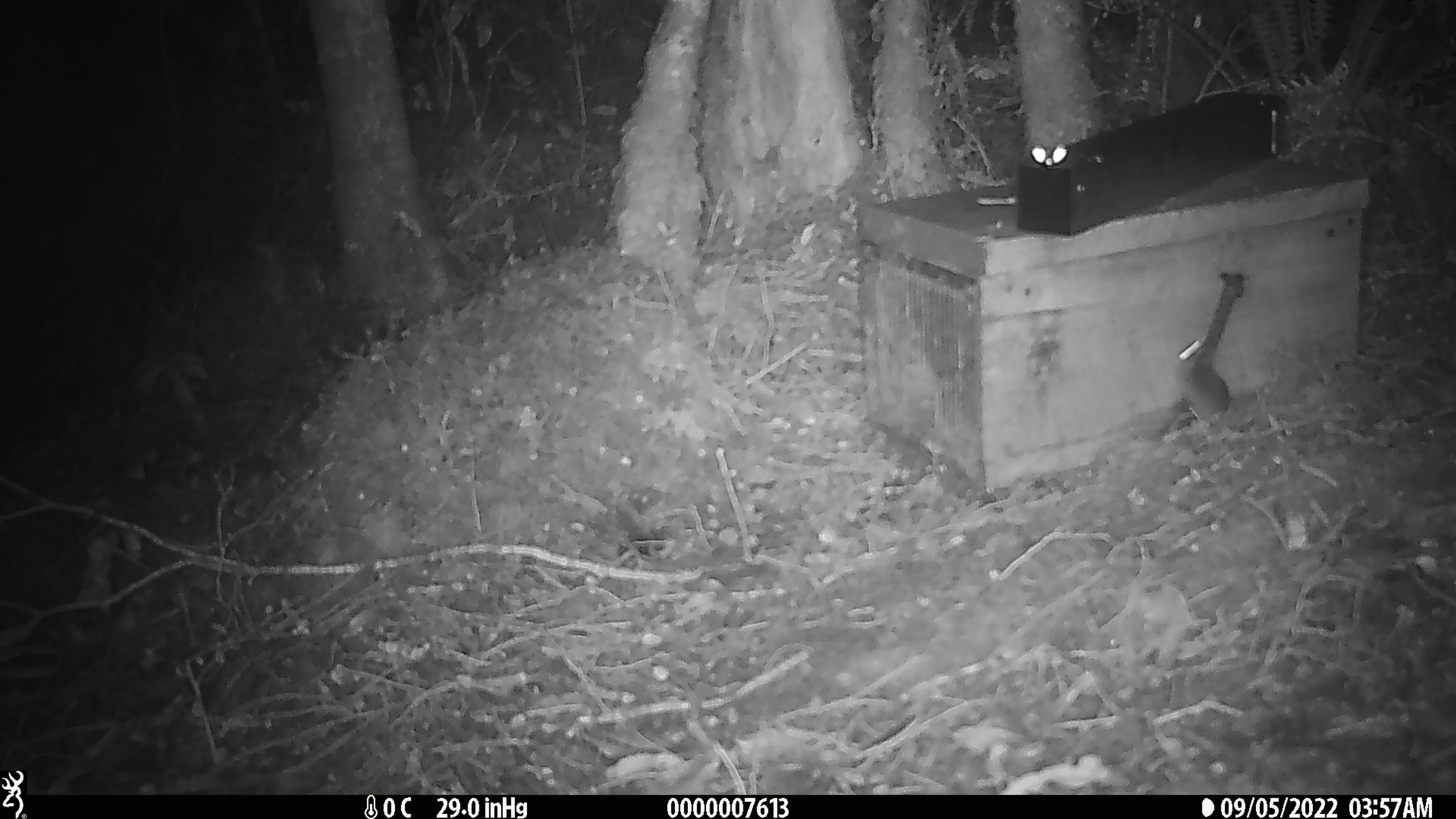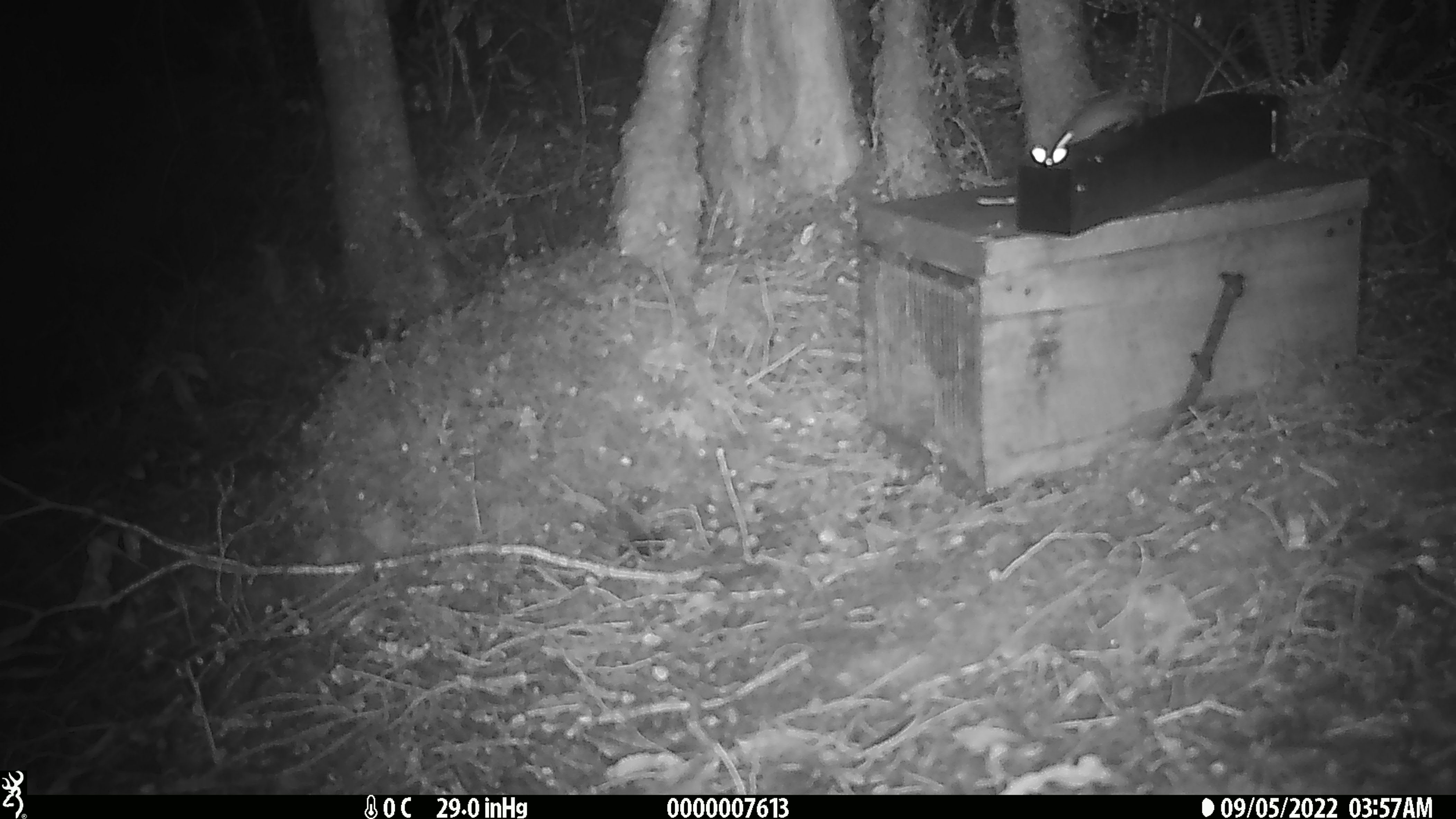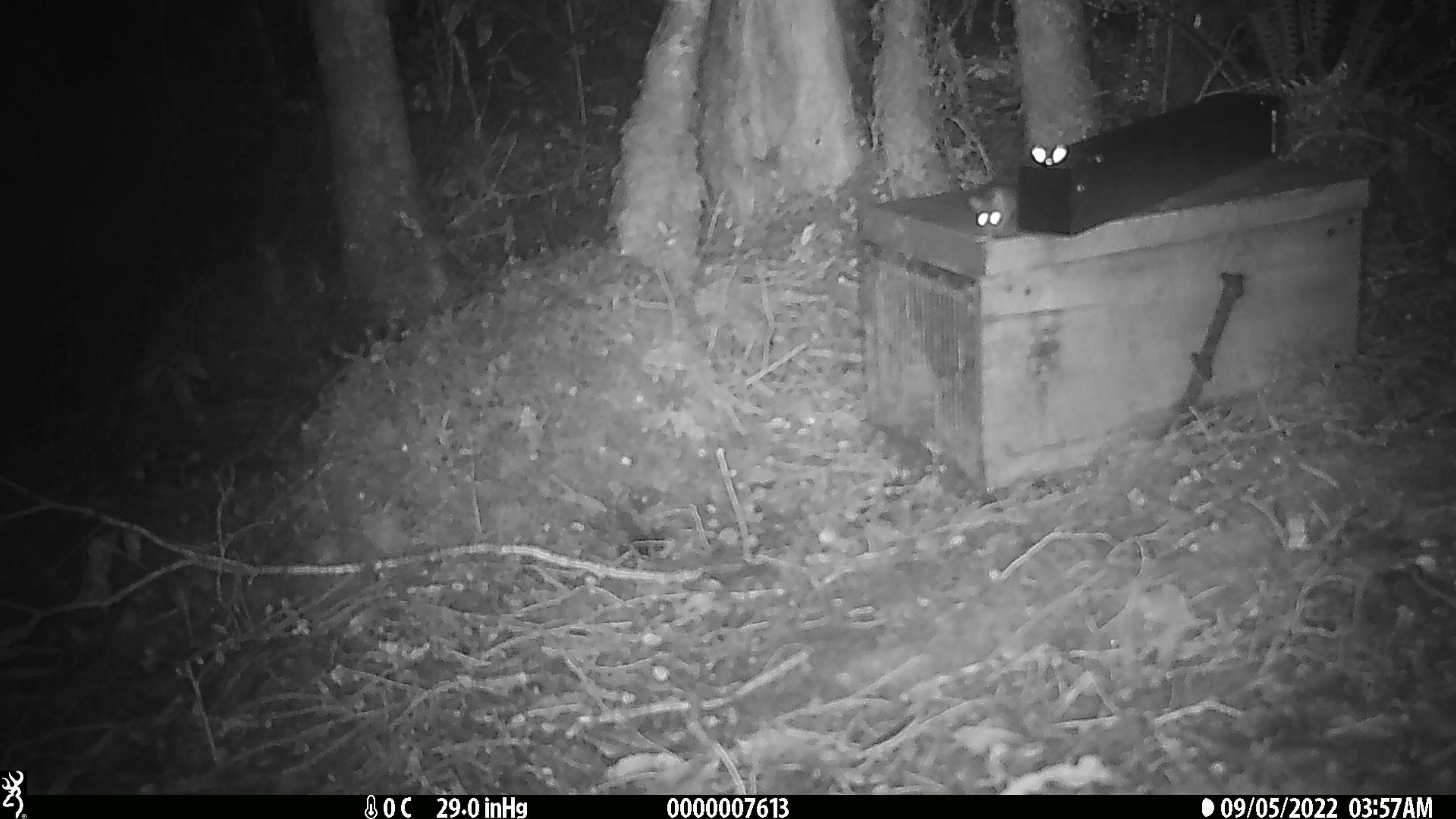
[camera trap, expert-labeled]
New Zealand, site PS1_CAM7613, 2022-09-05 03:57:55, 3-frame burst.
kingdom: Animalia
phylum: Chordata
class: Mammalia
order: Rodentia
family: Muridae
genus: Mus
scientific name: Mus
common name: mouse